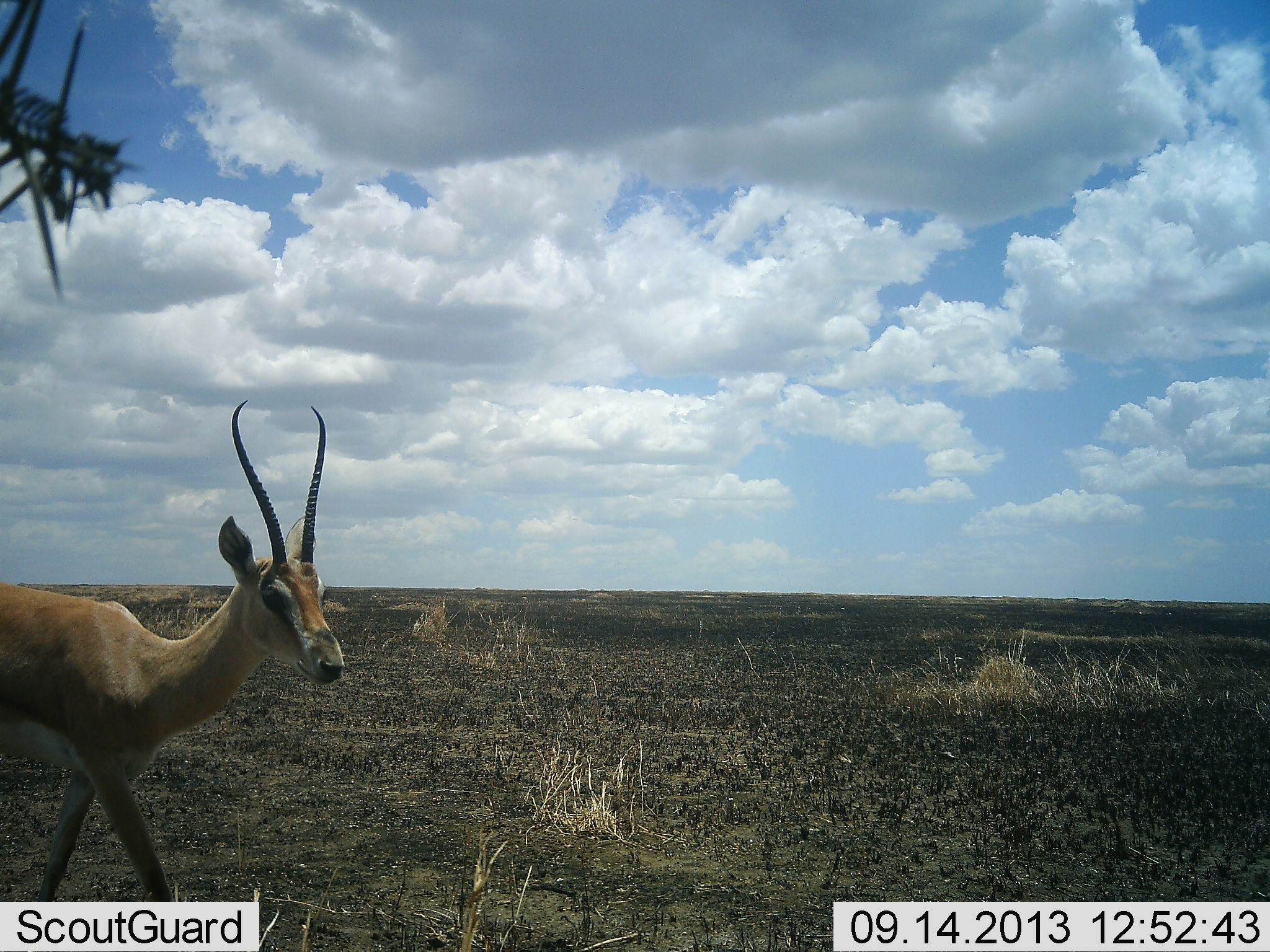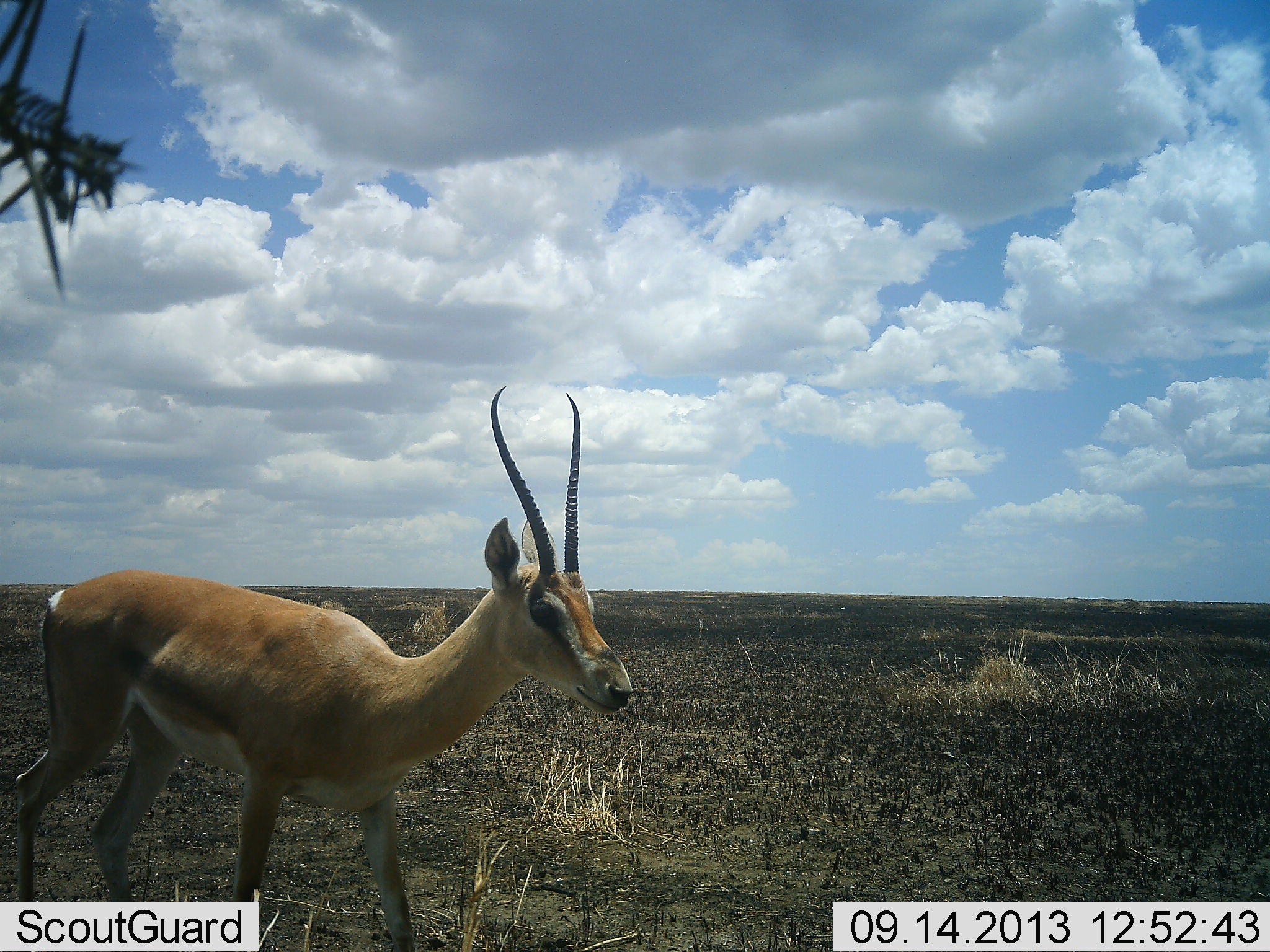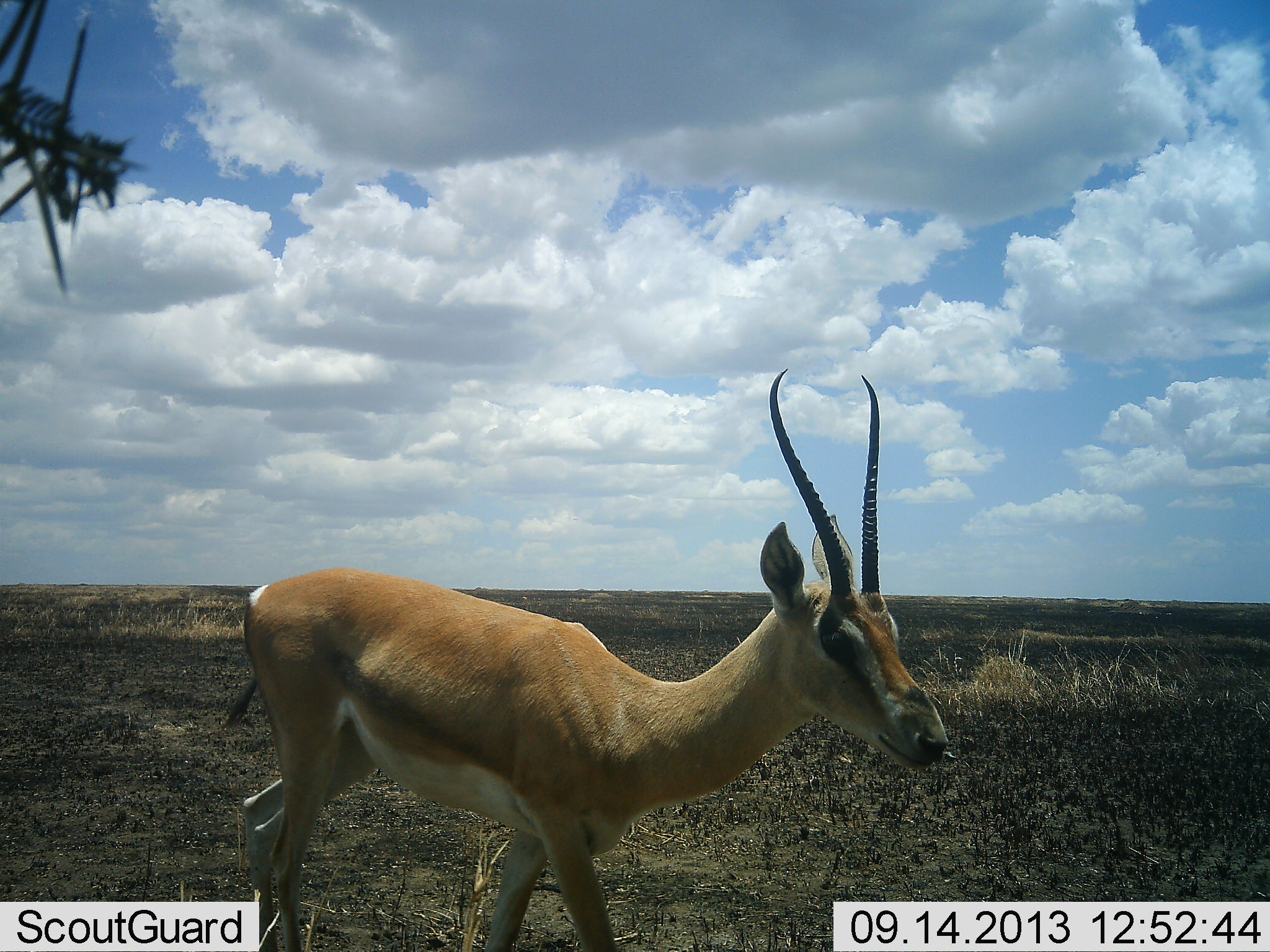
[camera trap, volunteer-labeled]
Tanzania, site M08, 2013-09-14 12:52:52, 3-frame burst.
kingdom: Animalia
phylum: Chordata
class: Mammalia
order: Artiodactyla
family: Bovidae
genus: Nanger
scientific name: Nanger granti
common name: grant's gazelle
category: gazellegrants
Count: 1.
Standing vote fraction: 12%.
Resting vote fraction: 0%.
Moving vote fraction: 94%.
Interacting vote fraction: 0%.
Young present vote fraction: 0%.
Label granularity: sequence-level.